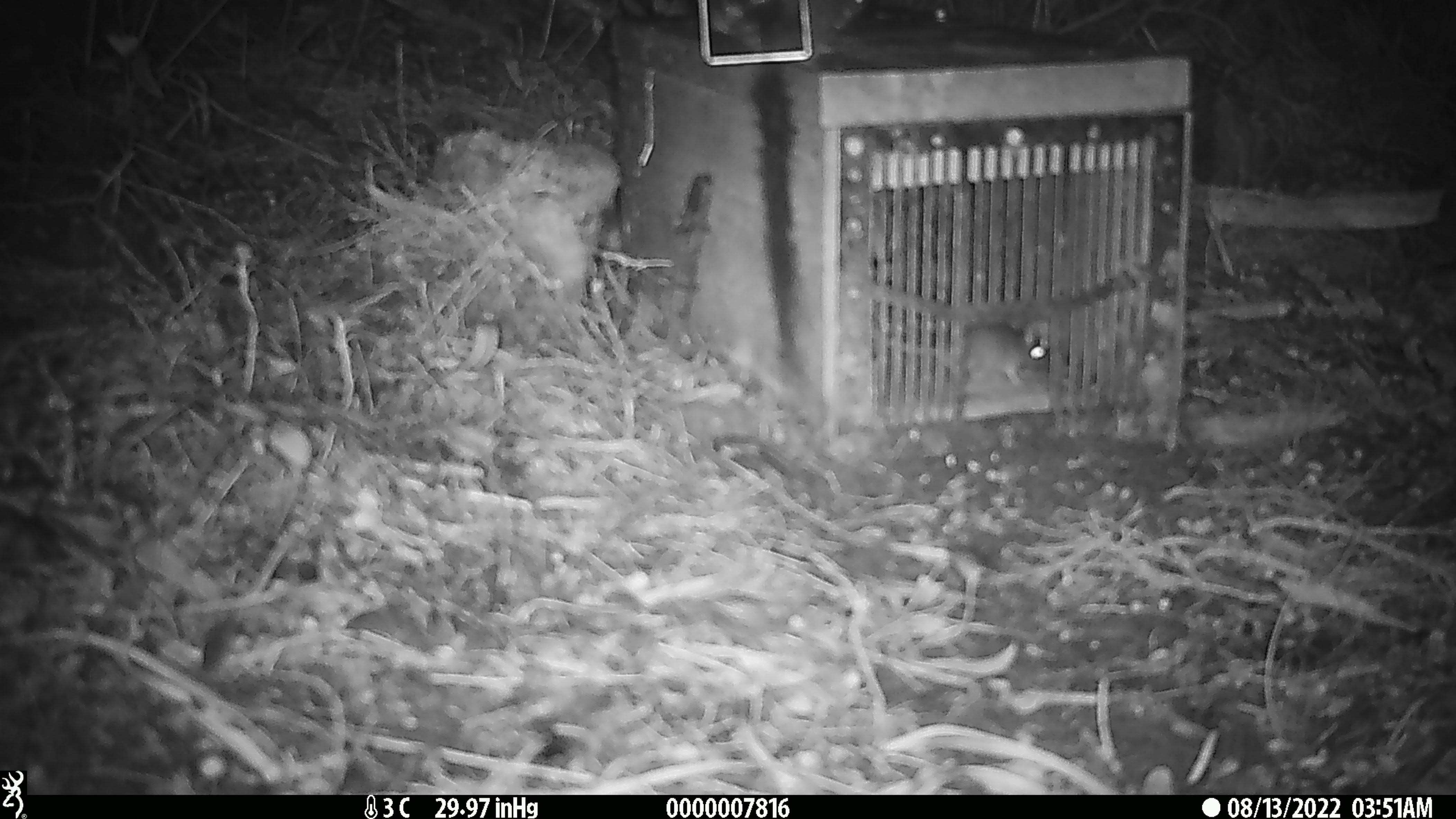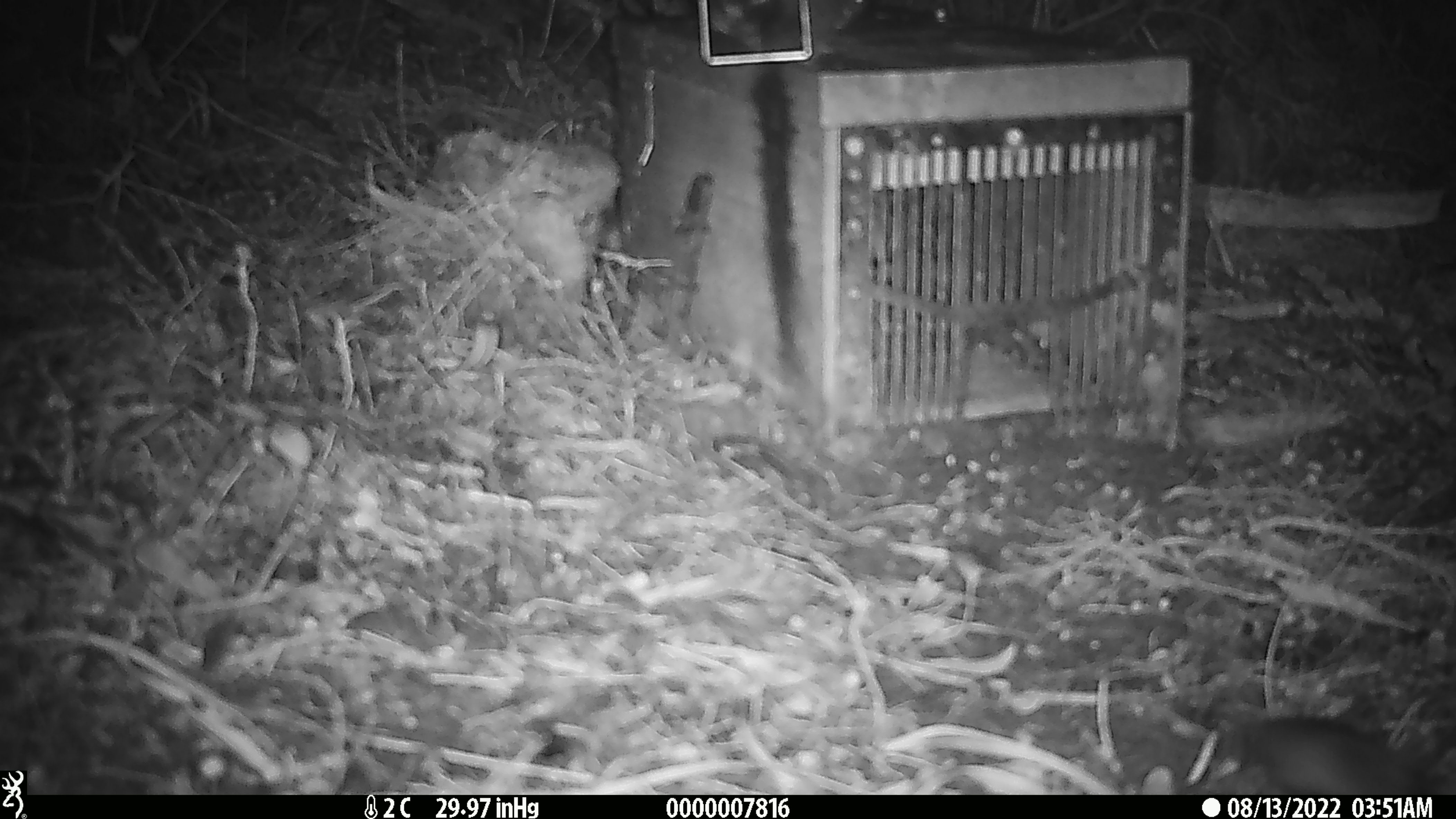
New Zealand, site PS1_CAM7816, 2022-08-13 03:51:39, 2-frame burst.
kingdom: Animalia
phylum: Chordata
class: Mammalia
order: Rodentia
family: Muridae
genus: Mus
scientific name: Mus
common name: mouse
Mouse (Mus).